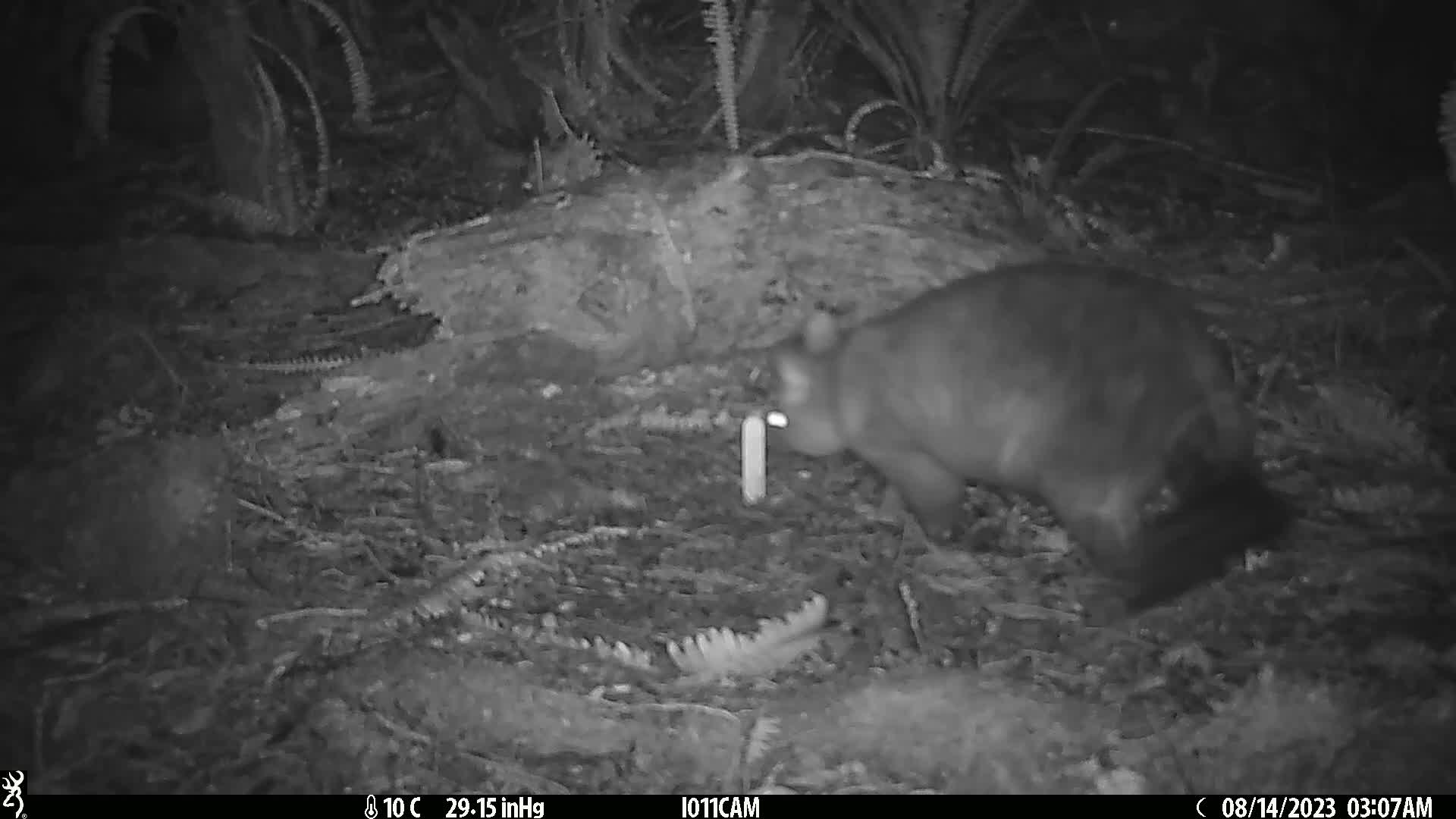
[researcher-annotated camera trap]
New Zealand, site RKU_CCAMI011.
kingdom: Animalia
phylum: Chordata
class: Mammalia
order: Diprotodontia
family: Phalangeridae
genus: Trichosurus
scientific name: Trichosurus vulpecula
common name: common brushtail possum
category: possum